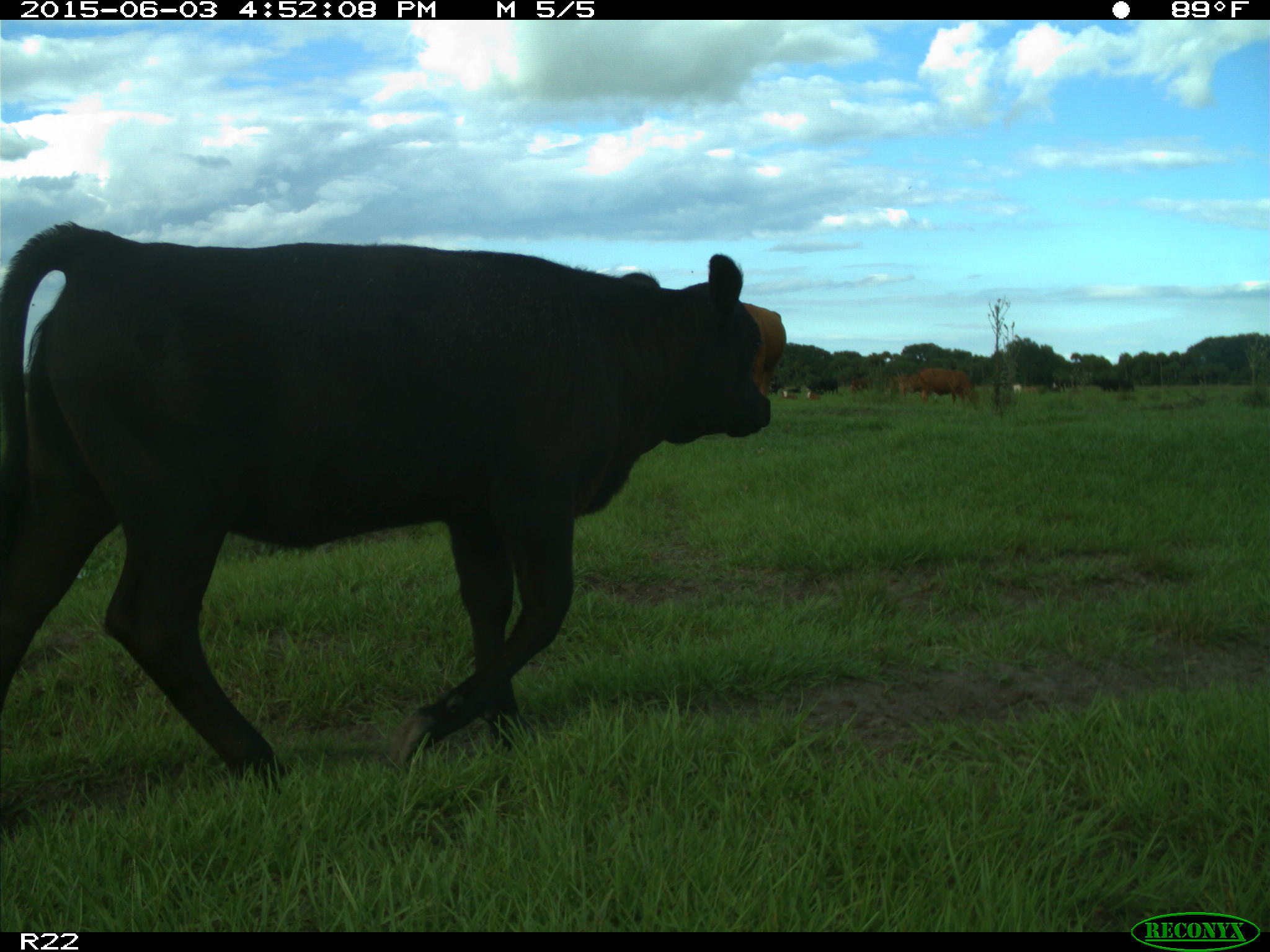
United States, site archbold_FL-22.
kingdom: Animalia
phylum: Chordata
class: Mammalia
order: Artiodactyla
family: Bovidae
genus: Bos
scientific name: Bos taurus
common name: domestic cow